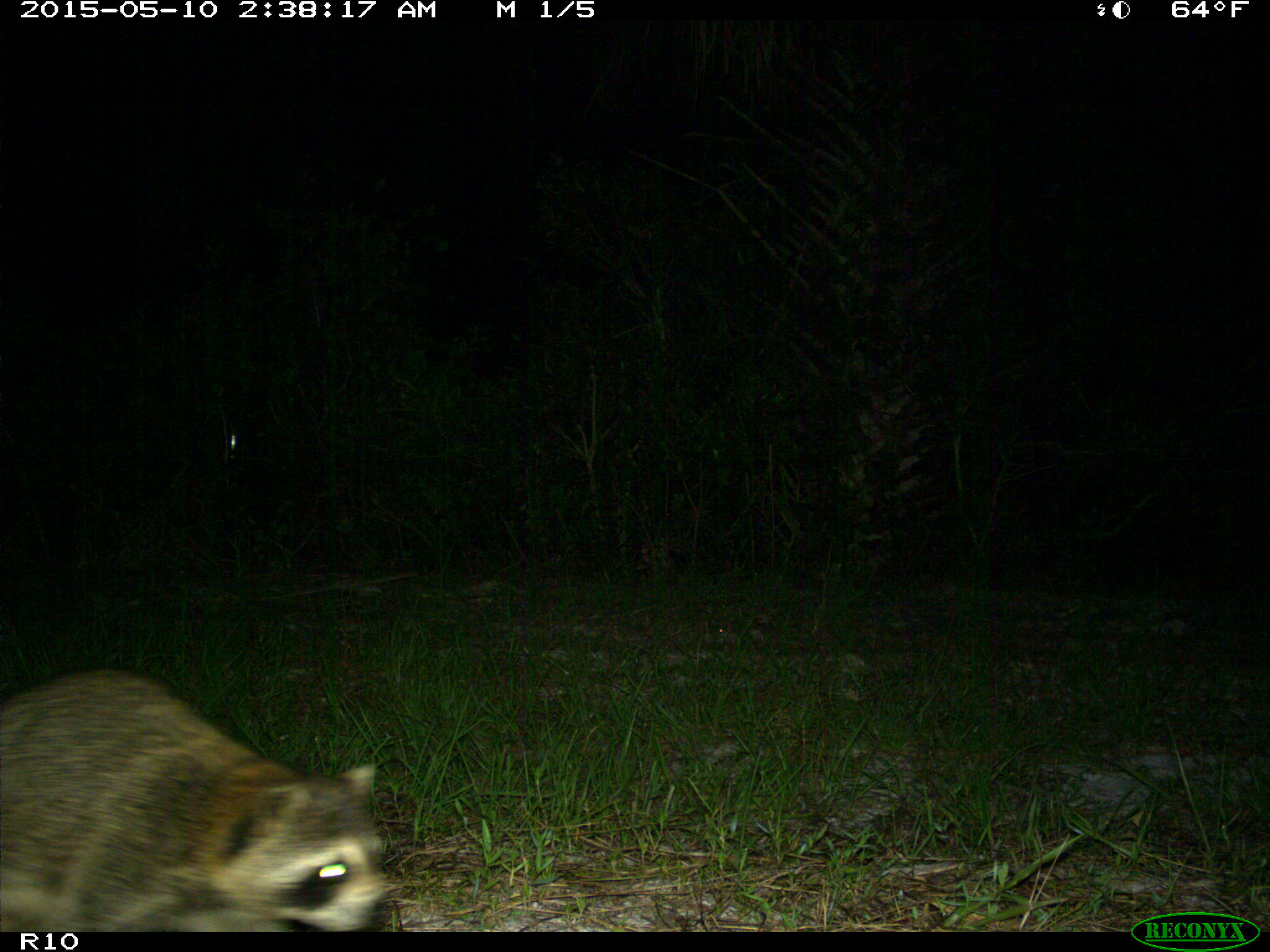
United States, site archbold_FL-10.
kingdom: Animalia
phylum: Chordata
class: Mammalia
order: Carnivora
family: Procyonidae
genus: Procyon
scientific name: Procyon lotor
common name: common raccoon